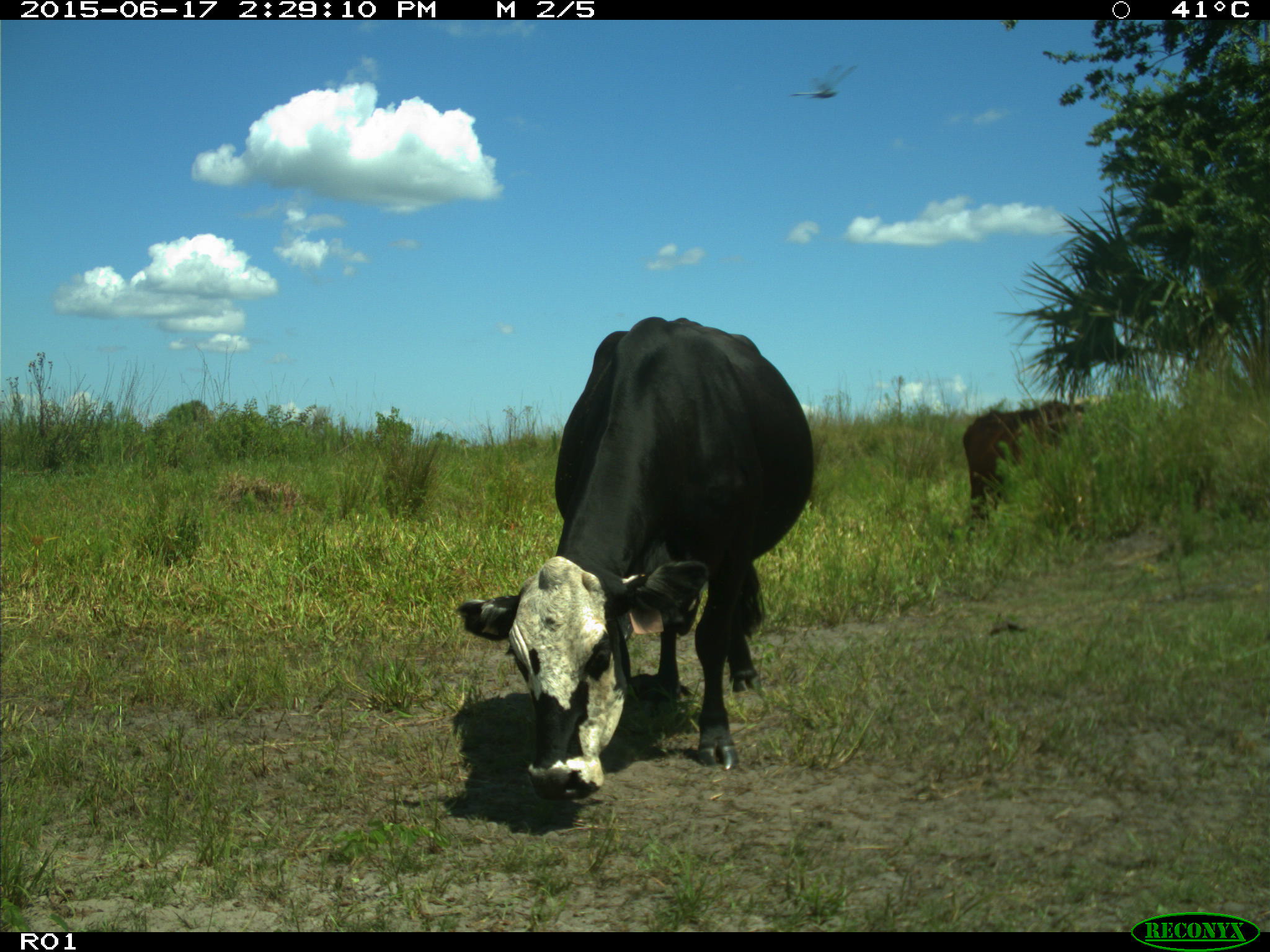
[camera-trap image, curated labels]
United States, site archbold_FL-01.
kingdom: Animalia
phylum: Chordata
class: Mammalia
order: Artiodactyla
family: Bovidae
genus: Bos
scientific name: Bos taurus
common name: domestic cow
Bos taurus (domestic cow).